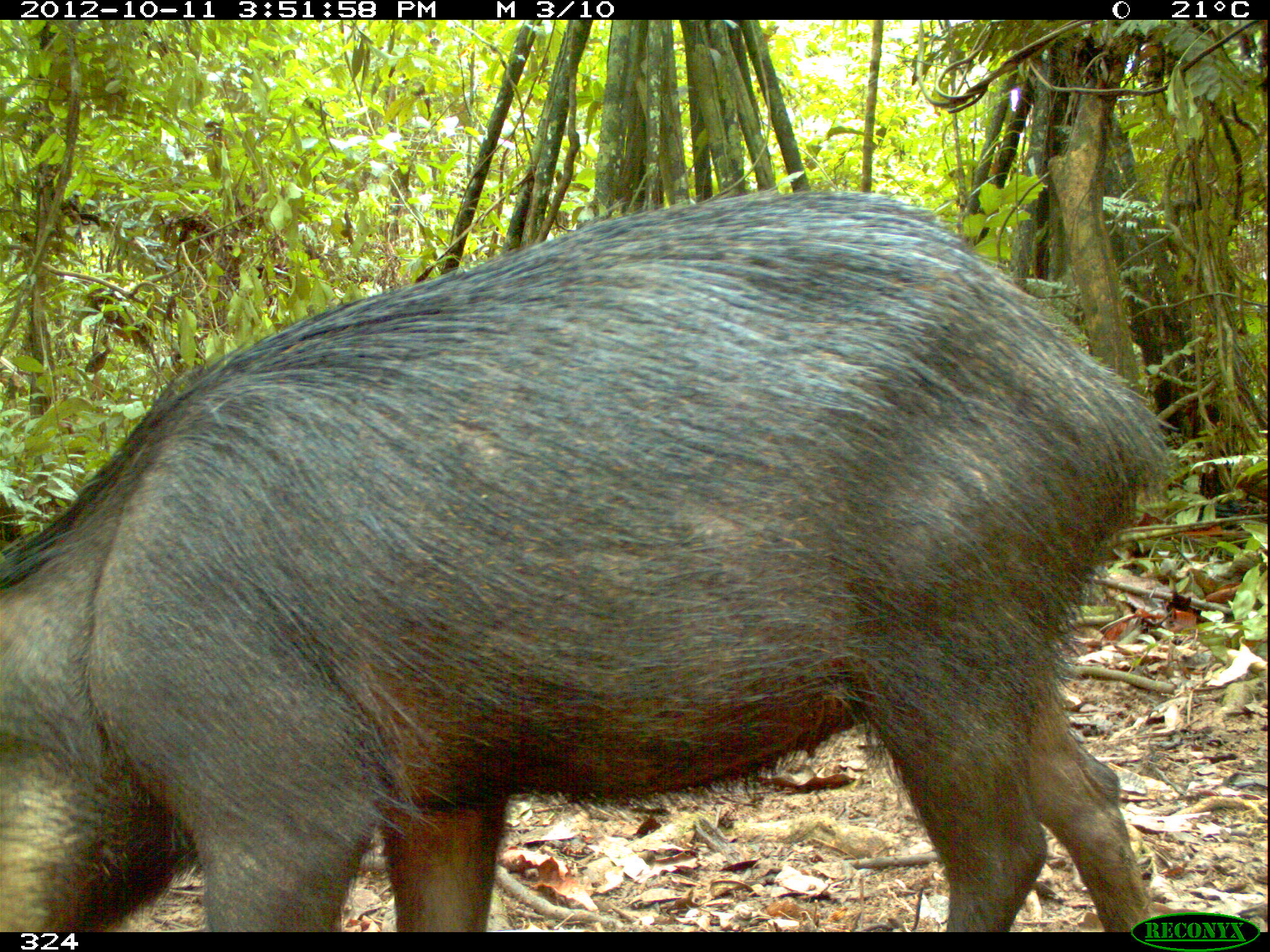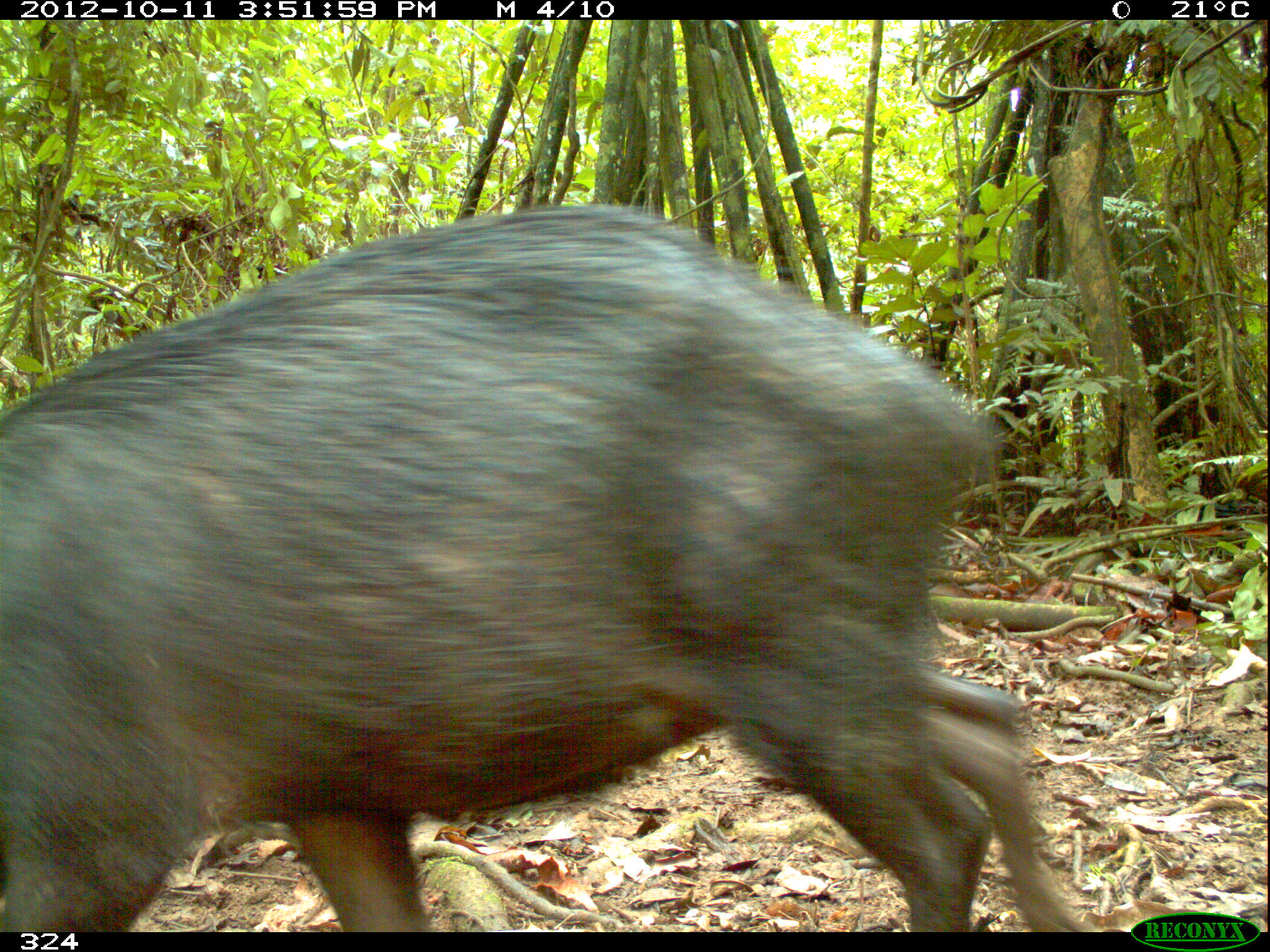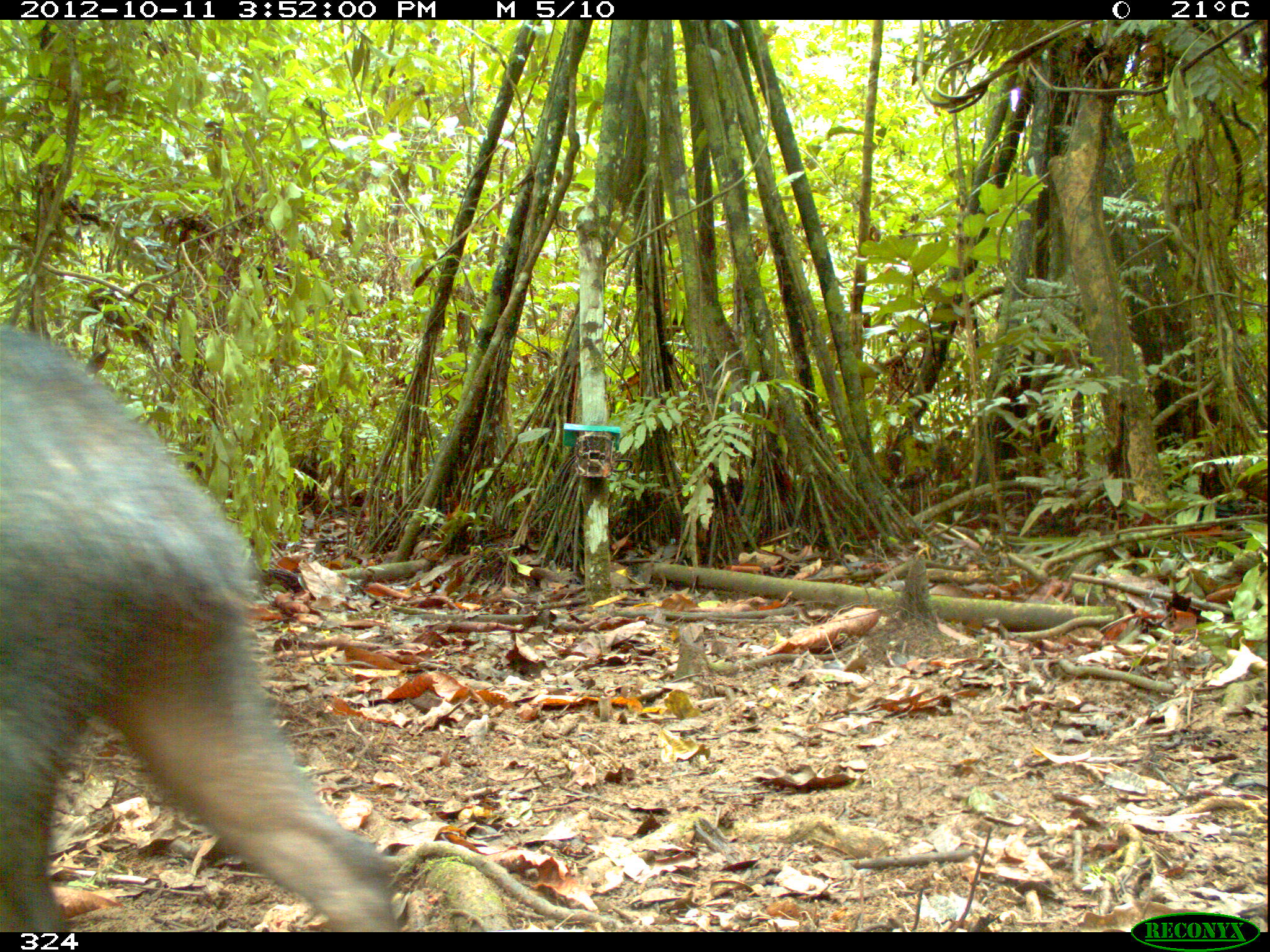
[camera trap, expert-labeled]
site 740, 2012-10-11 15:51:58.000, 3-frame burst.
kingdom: Animalia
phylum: Chordata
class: Mammalia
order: Artiodactyla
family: Tayassuidae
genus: Tayassu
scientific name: Tayassu pecari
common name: white-lipped peccary